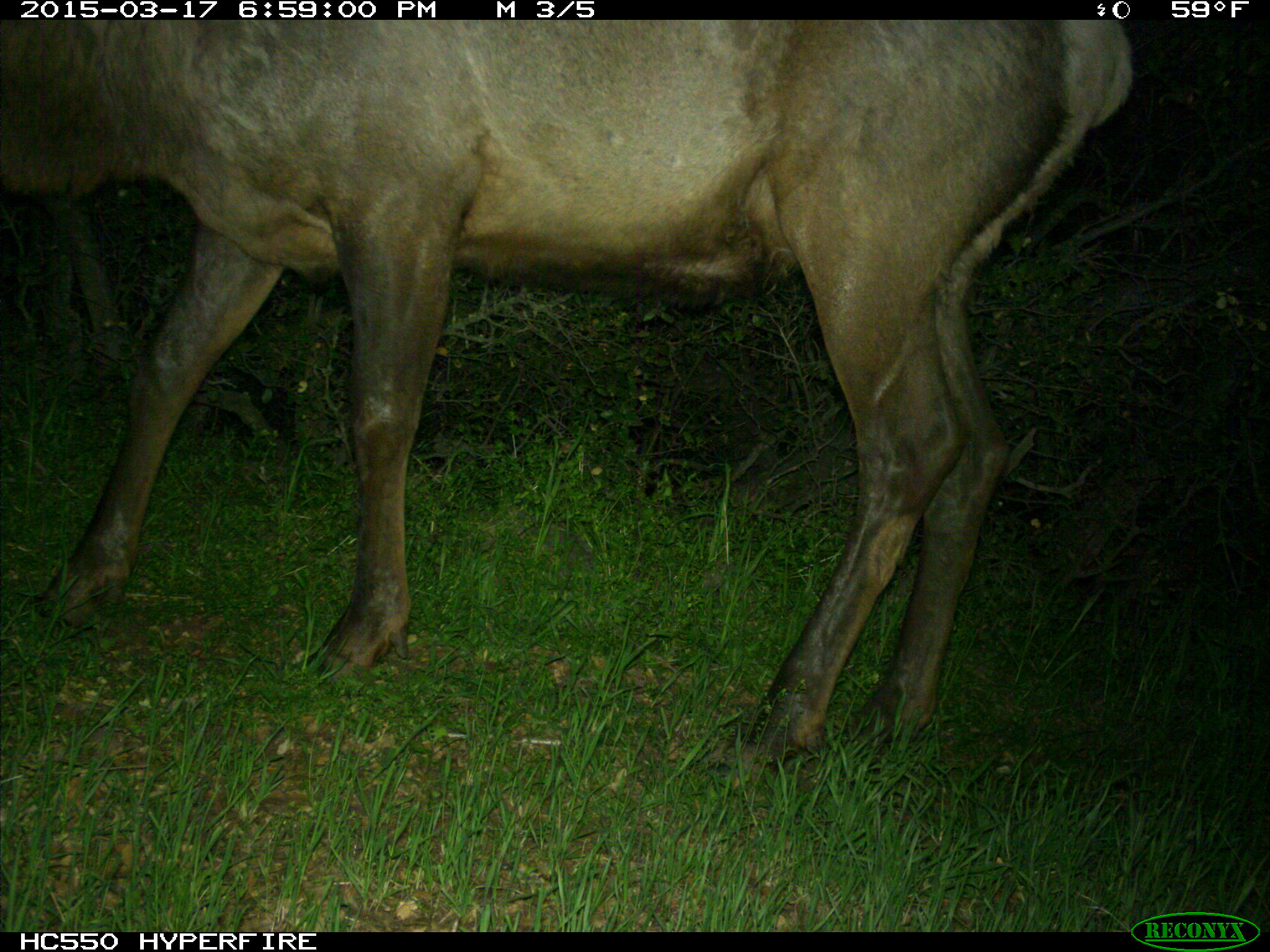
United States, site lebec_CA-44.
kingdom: Animalia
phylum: Chordata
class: Mammalia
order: Artiodactyla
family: Cervidae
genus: Cervus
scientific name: Cervus canadensis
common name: elk